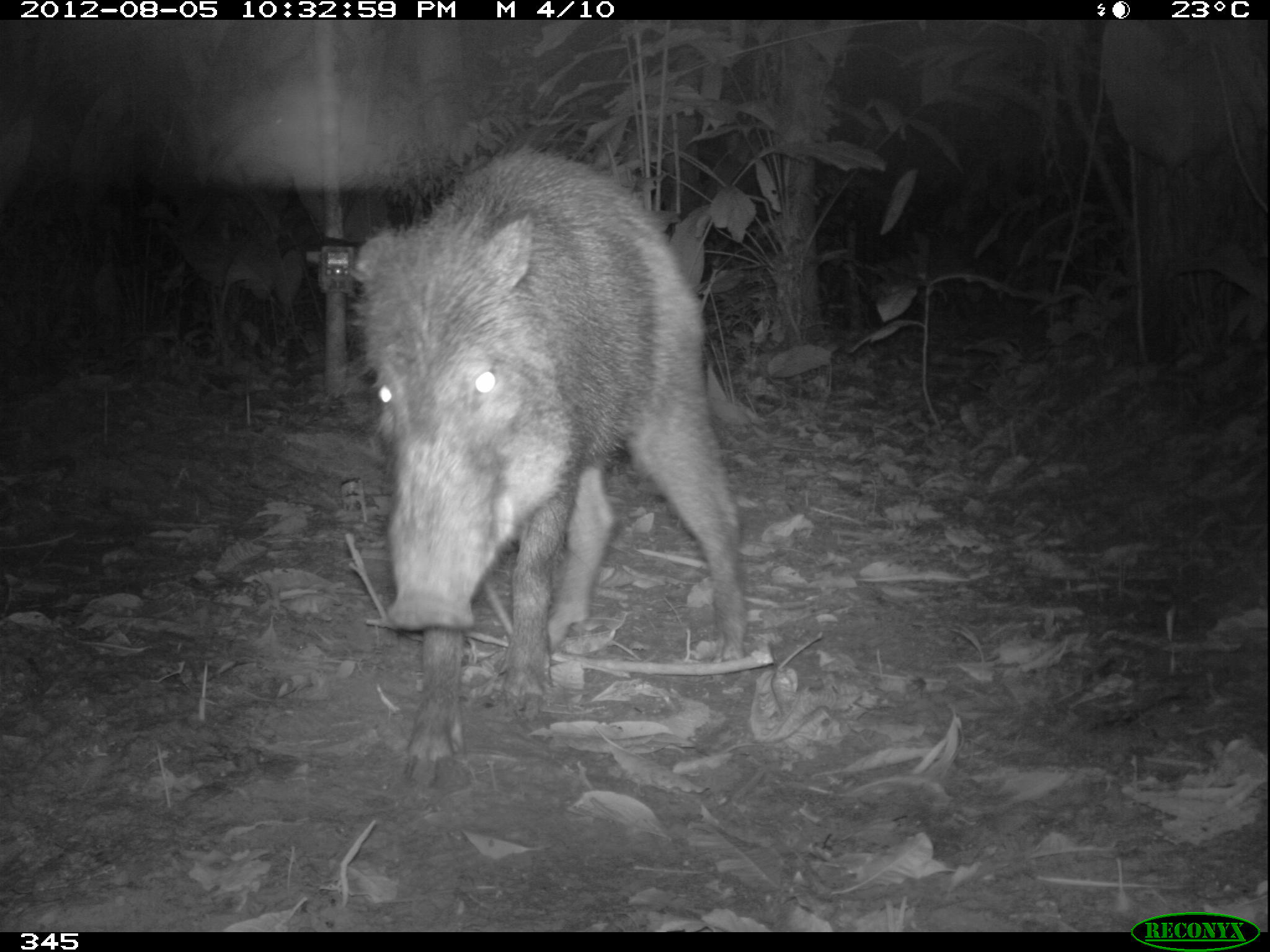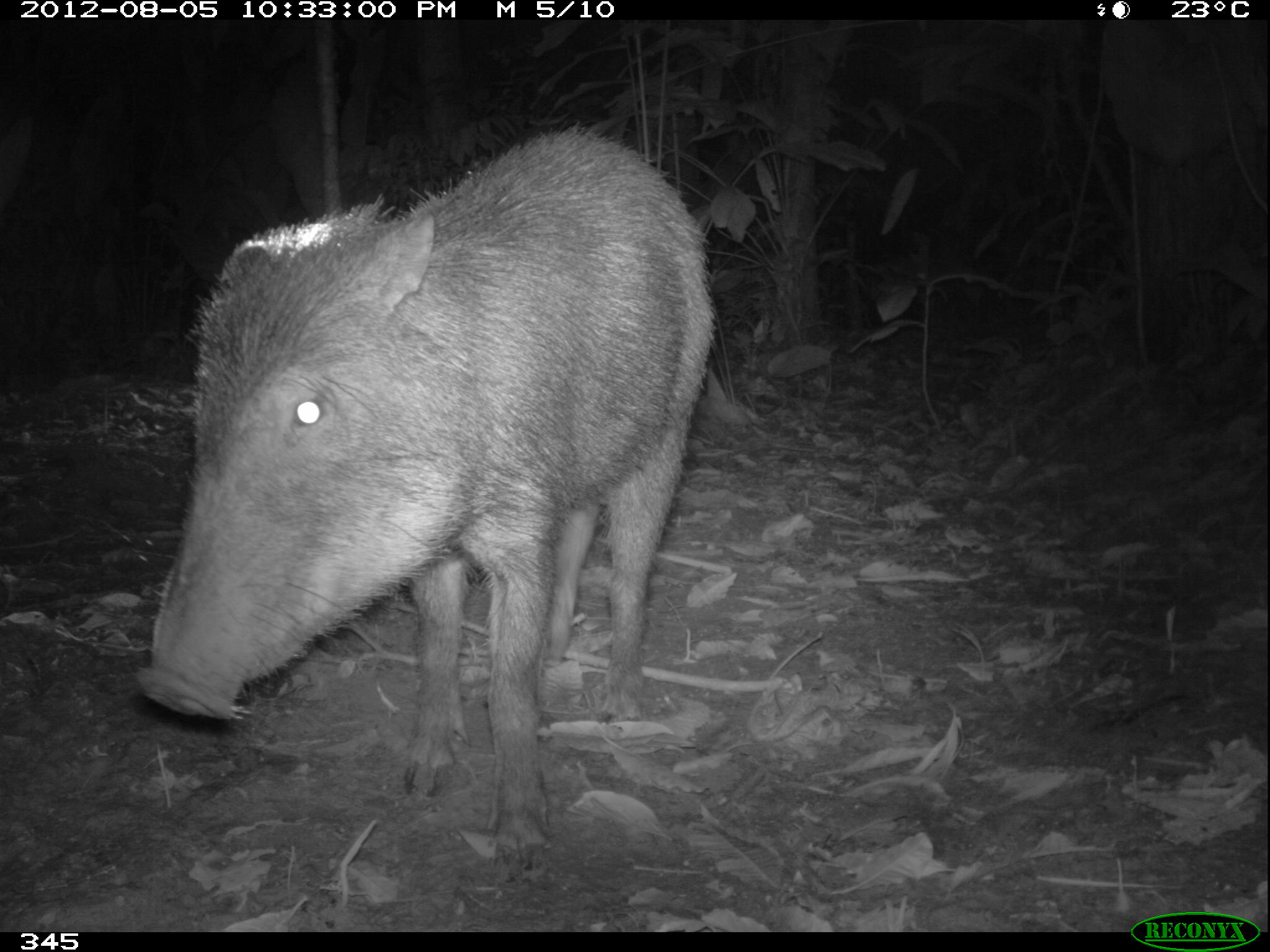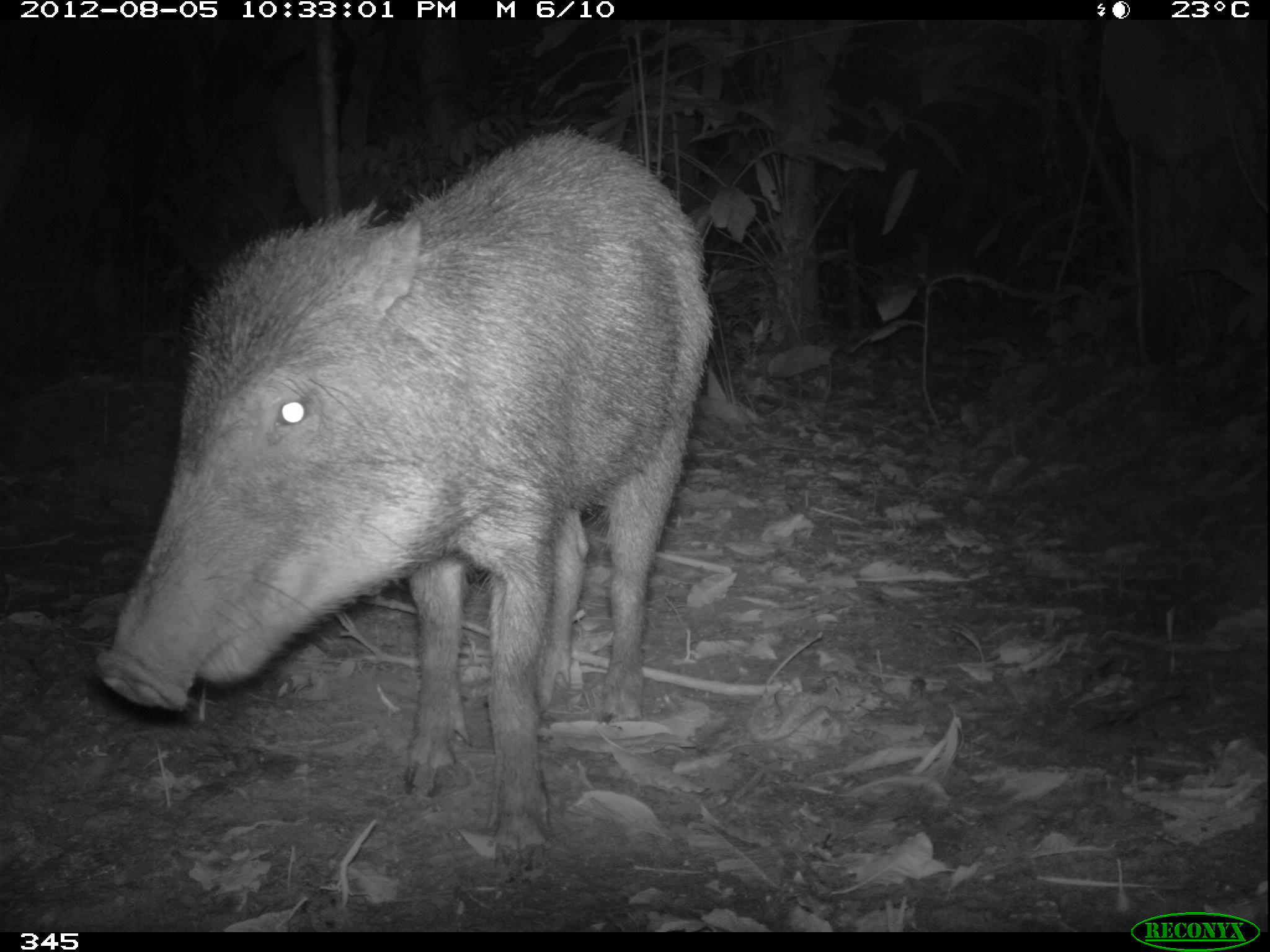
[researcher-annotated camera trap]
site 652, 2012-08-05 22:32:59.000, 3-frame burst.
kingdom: Animalia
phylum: Chordata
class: Mammalia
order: Artiodactyla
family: Tayassuidae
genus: Tayassu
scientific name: Tayassu pecari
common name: white-lipped peccary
Tayassu pecari (white-lipped peccary).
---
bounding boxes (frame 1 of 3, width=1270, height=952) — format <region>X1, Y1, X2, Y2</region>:
tayassu pecari: <region>350, 146, 745, 786</region>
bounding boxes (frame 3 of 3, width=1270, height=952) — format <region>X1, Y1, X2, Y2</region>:
tayassu pecari: <region>94, 124, 716, 884</region>